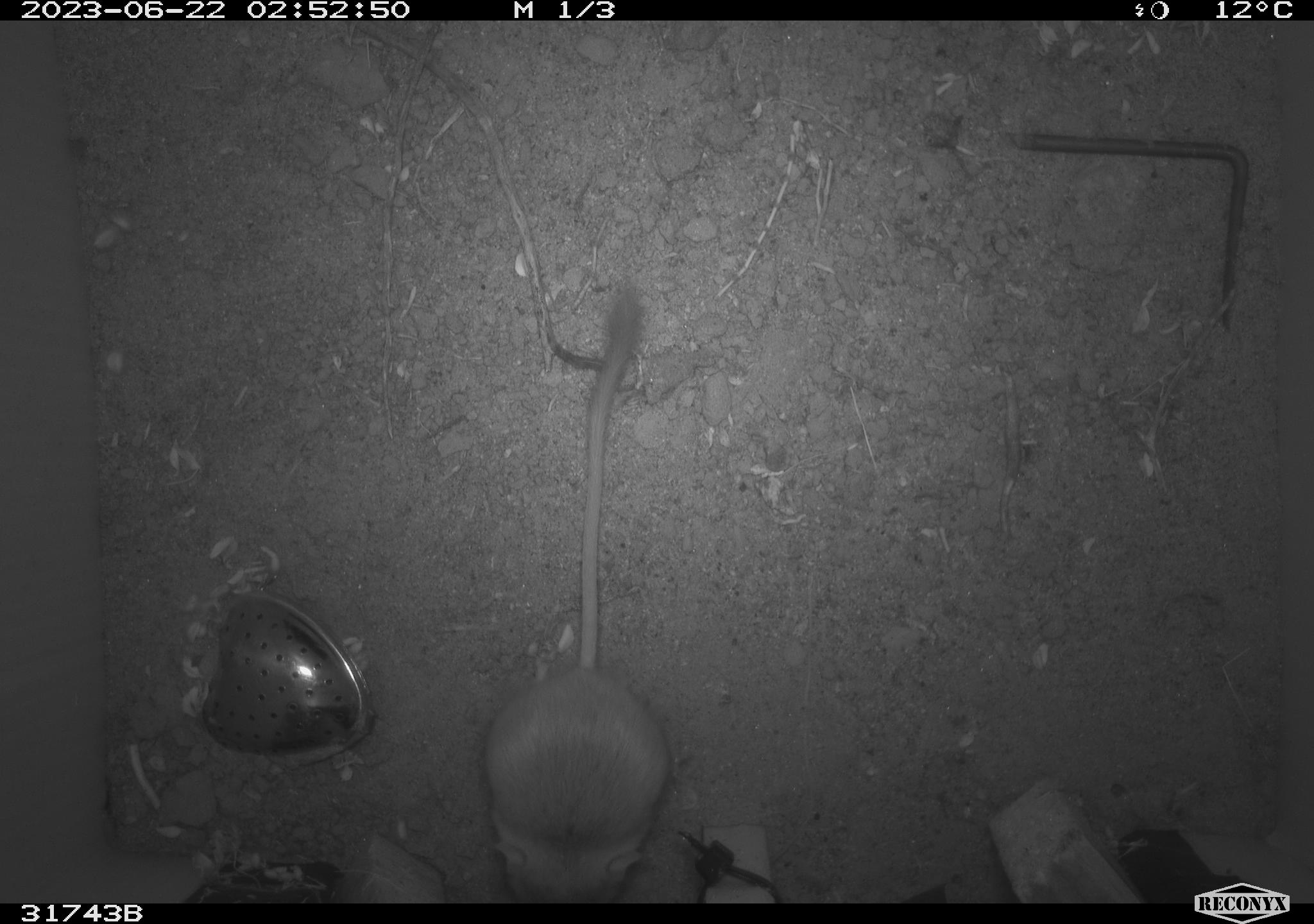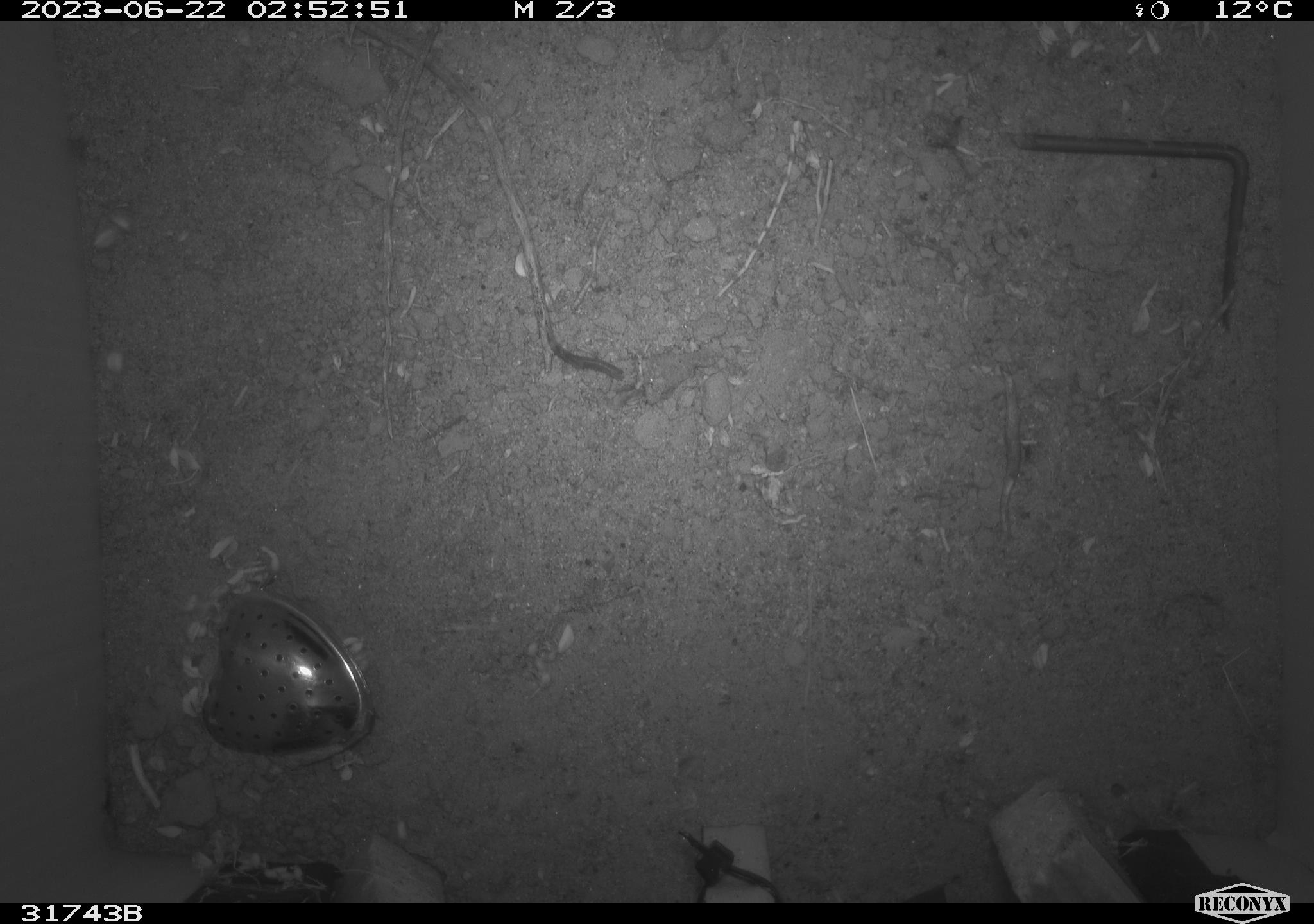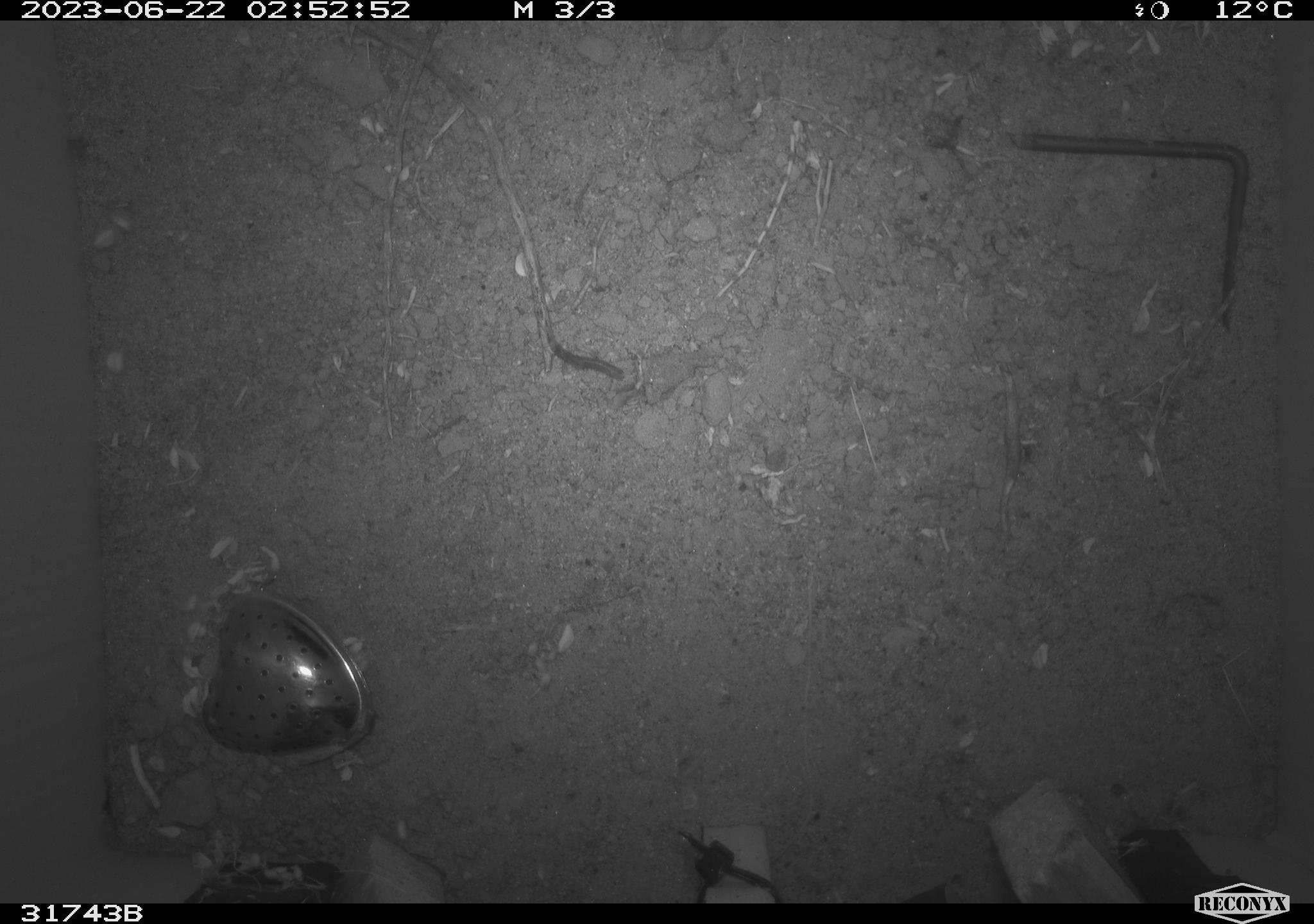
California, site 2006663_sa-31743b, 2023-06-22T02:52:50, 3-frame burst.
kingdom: Animalia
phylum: Chordata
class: Mammalia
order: Rodentia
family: Heteromyidae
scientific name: Heteromyidae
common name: kangaroo rats and pocket mice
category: heteromyidae family